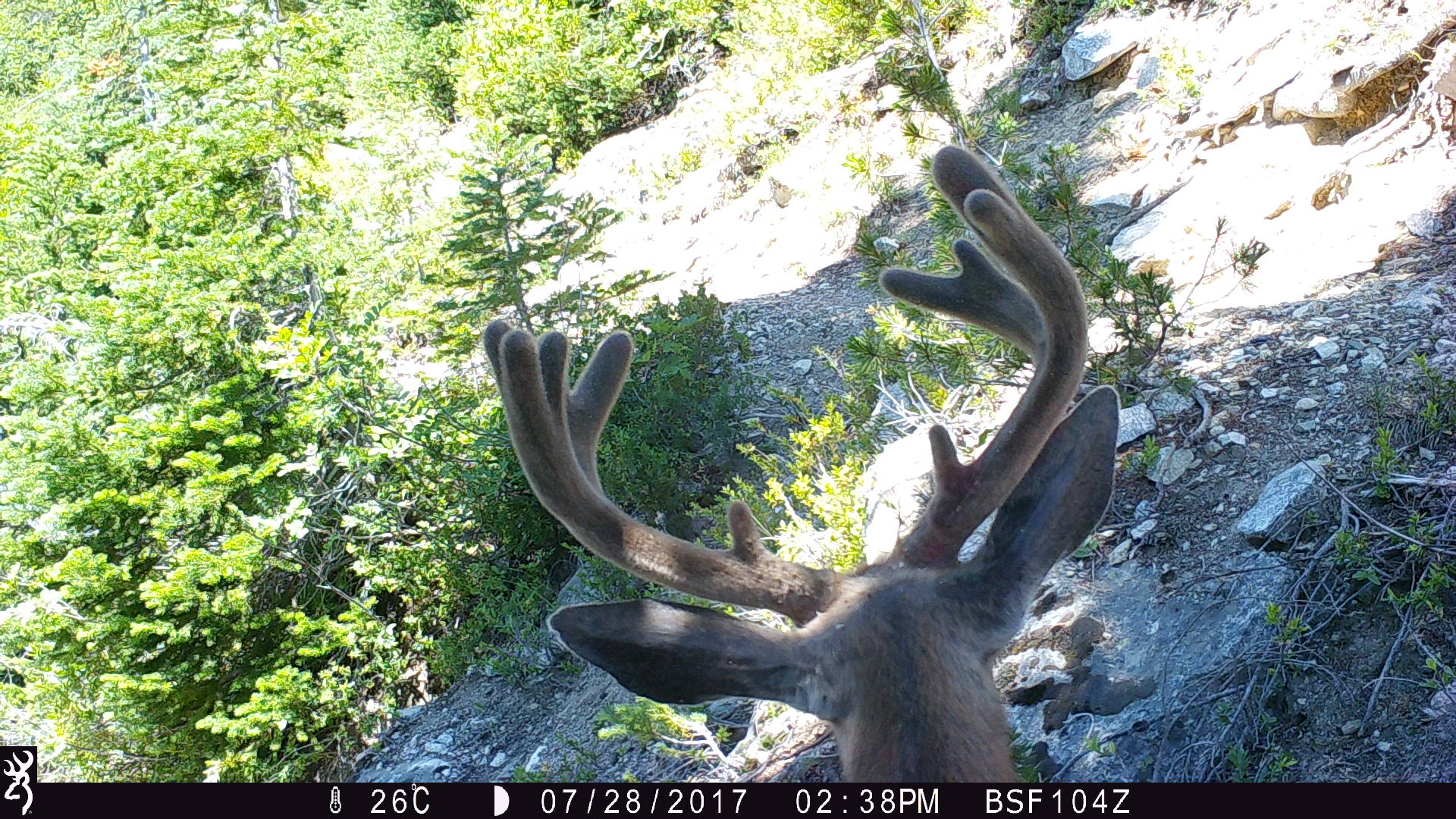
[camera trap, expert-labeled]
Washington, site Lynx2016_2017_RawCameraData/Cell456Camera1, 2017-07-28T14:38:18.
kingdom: Animalia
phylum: Chordata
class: Mammalia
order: Artiodactyla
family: Cervidae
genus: Odocoileus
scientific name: Odocoileus hemionus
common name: mule deer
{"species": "Odocoileus hemionus (mule deer)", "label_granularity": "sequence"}